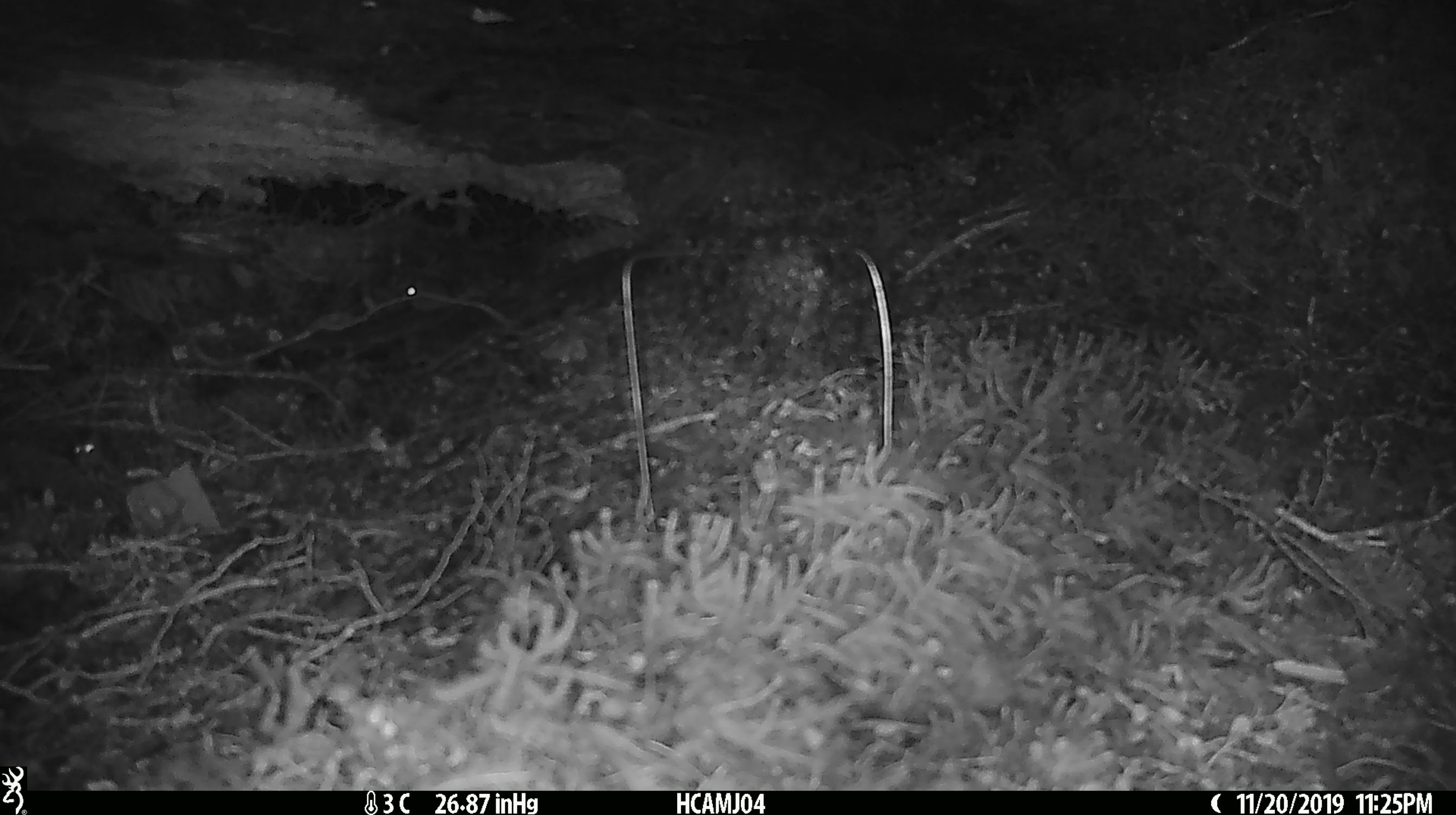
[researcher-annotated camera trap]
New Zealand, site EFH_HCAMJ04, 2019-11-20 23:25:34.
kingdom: Animalia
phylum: Chordata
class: Mammalia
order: Rodentia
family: Muridae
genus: Mus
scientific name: Mus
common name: mouse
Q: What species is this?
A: Mouse (Mus).